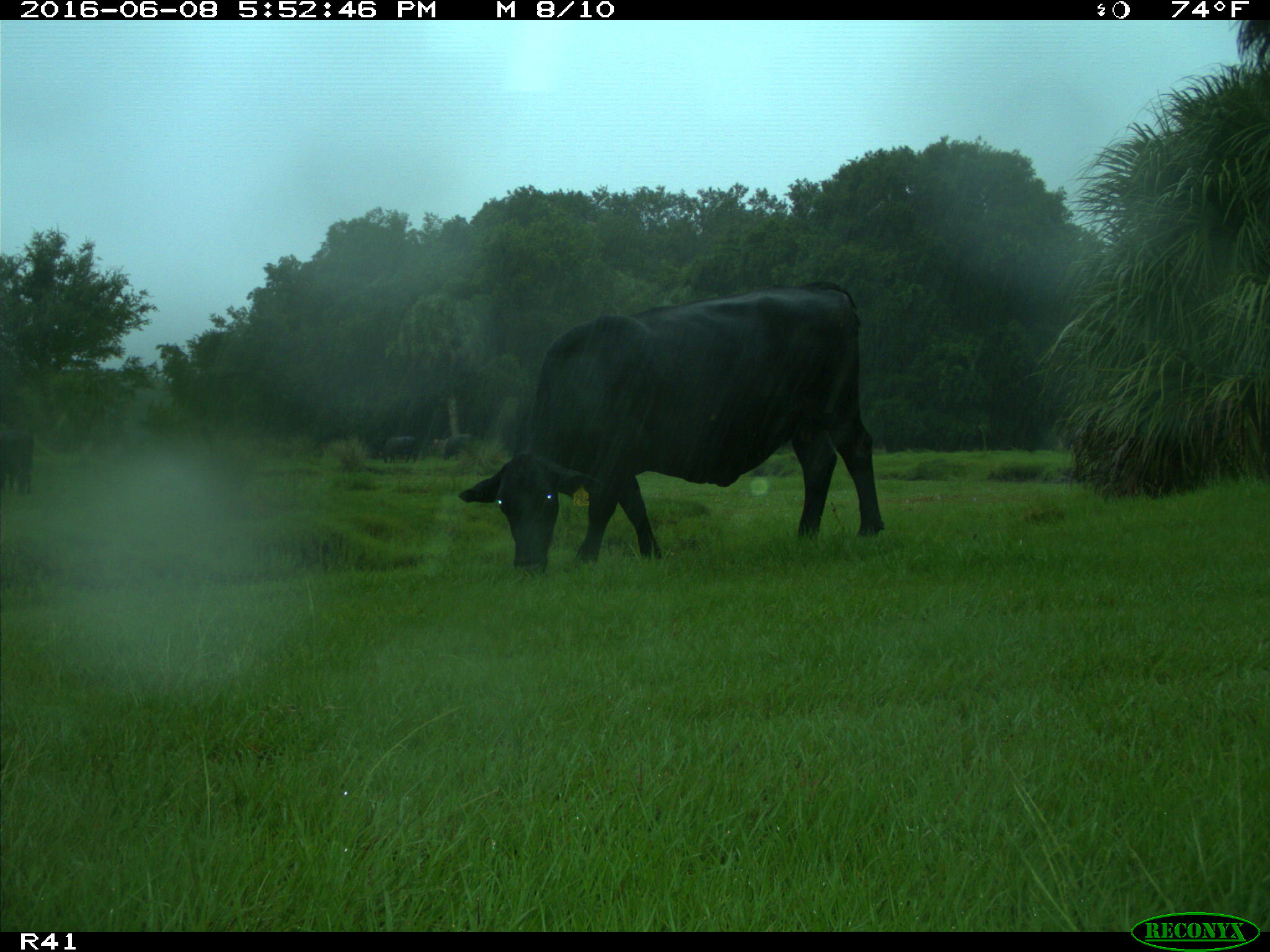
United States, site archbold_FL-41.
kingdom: Animalia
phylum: Chordata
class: Mammalia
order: Artiodactyla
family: Bovidae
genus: Bos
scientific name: Bos taurus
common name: domestic cow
Bos taurus (domestic cow).